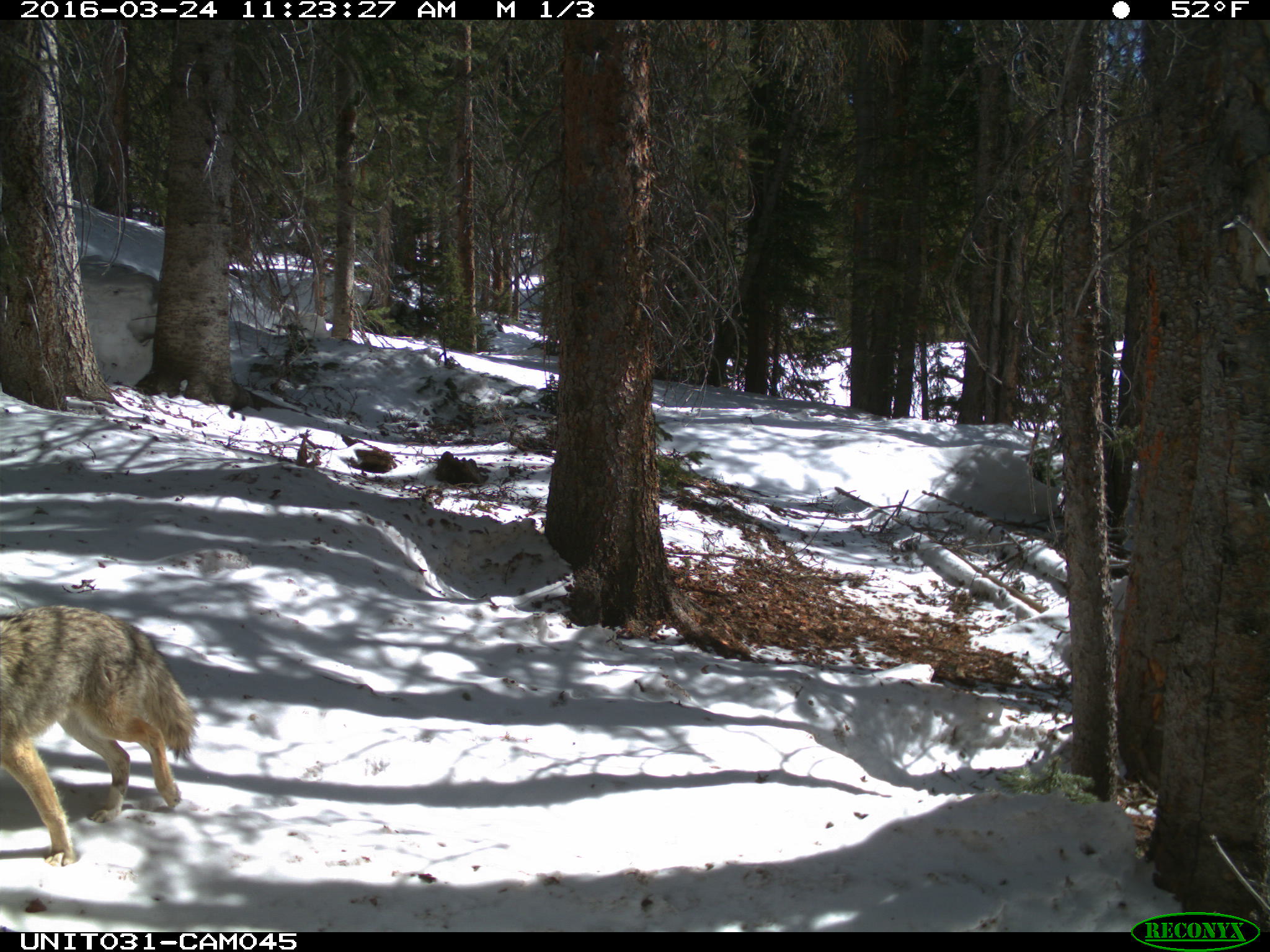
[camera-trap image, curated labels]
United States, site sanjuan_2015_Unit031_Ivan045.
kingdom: Animalia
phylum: Chordata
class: Mammalia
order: Carnivora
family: Canidae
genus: Canis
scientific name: Canis latrans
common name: coyote